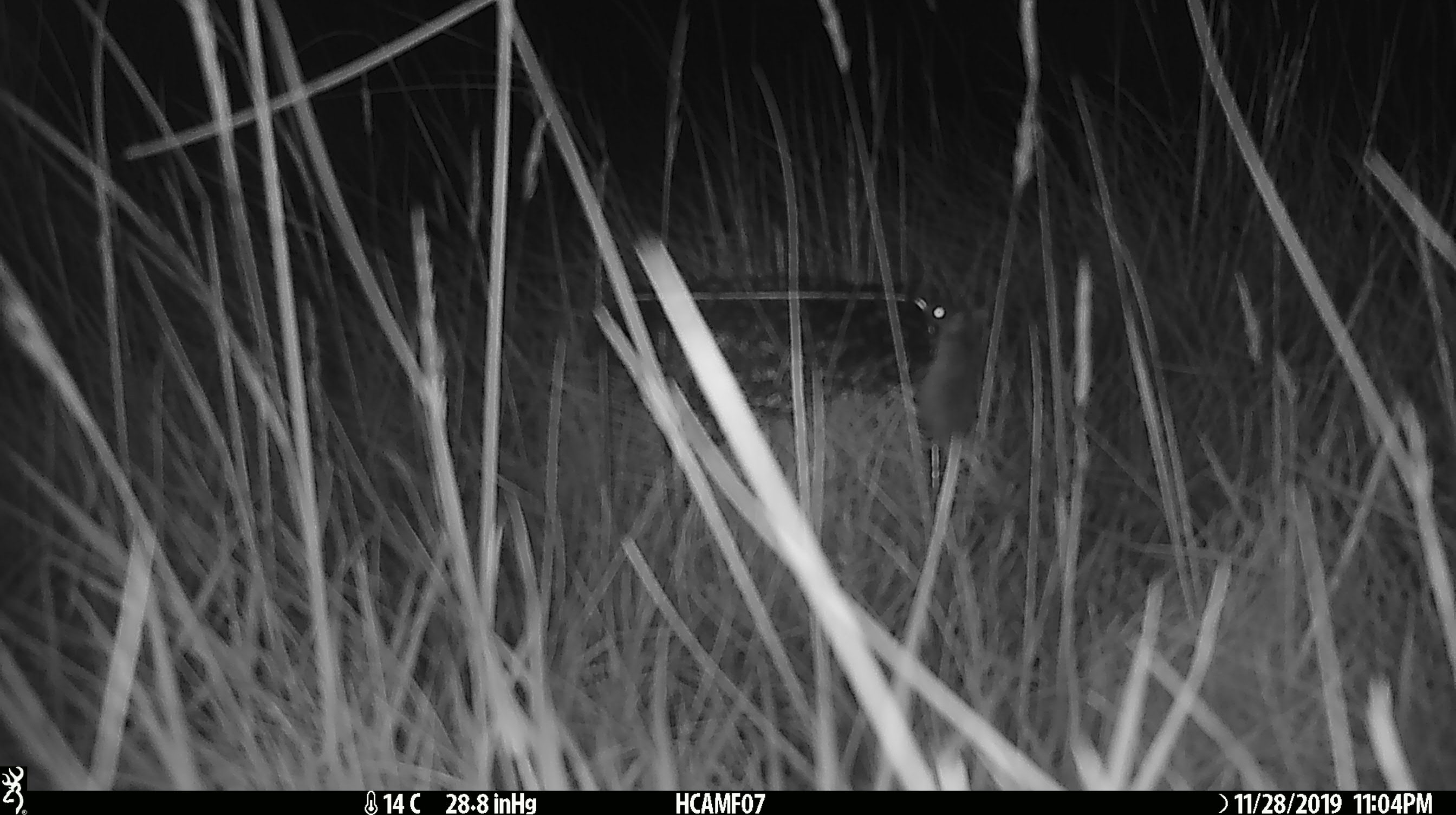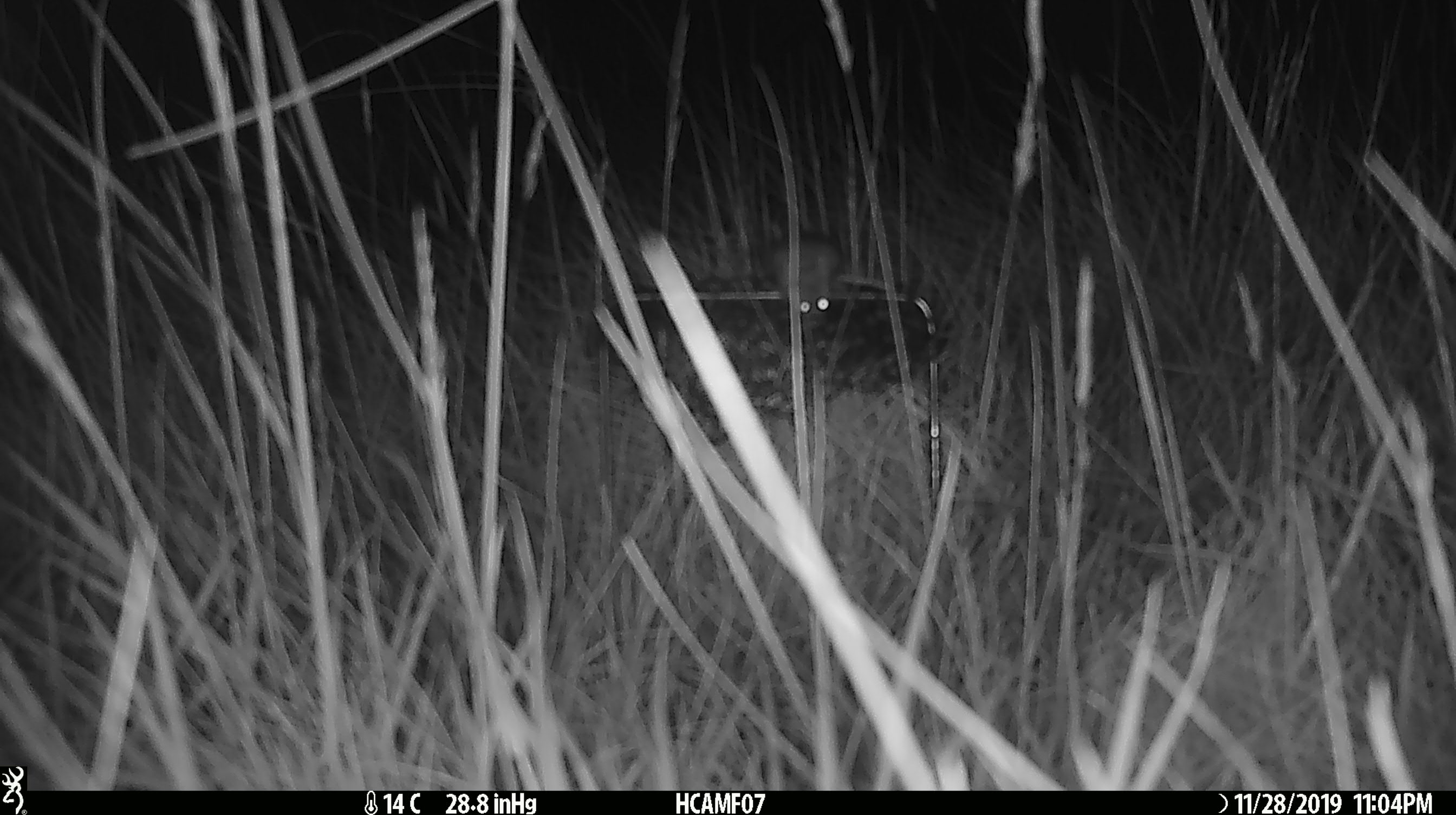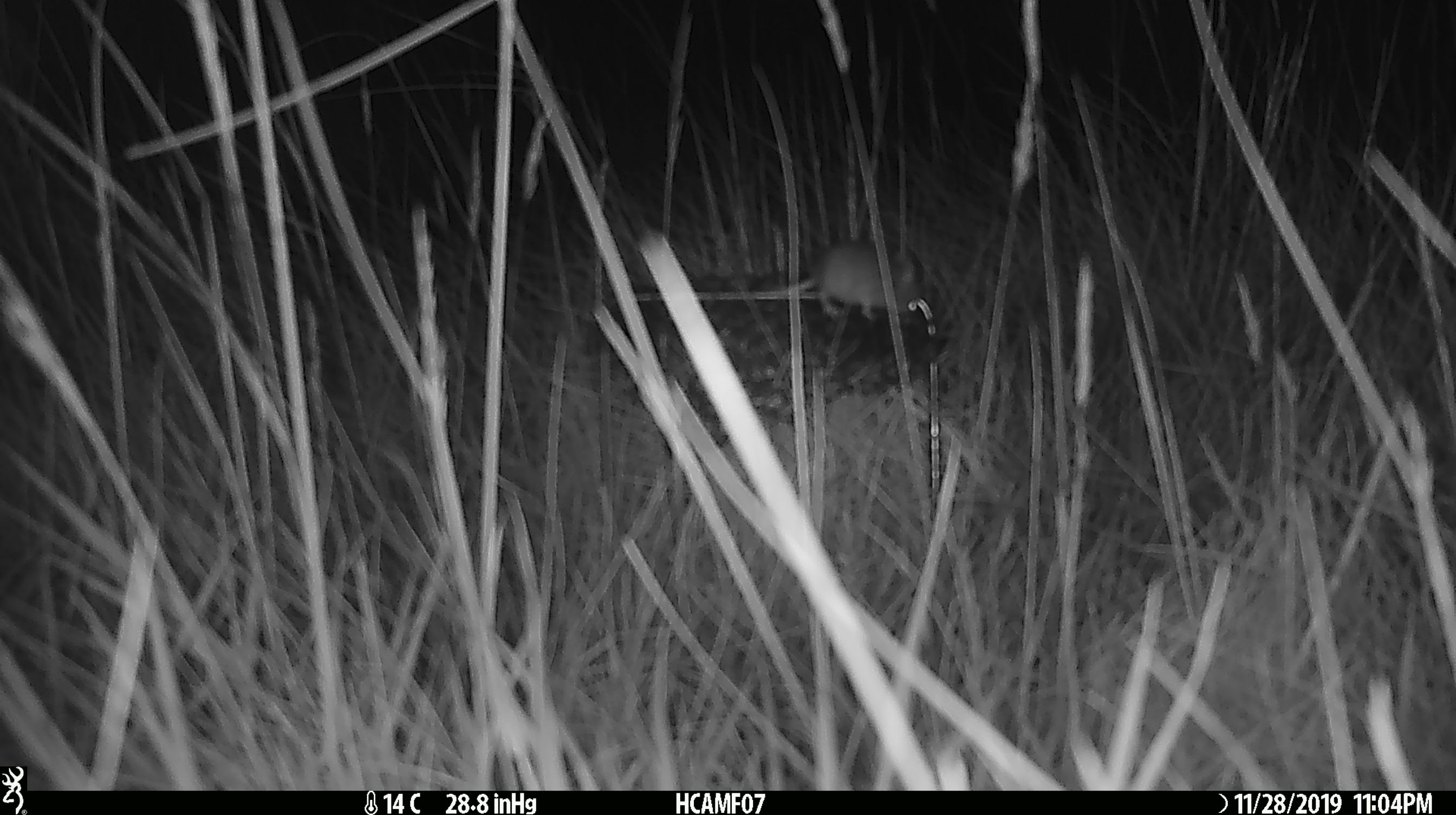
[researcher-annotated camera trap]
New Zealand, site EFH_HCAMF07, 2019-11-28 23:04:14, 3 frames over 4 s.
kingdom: Animalia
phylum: Chordata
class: Mammalia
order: Rodentia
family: Muridae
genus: Mus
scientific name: Mus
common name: mouse